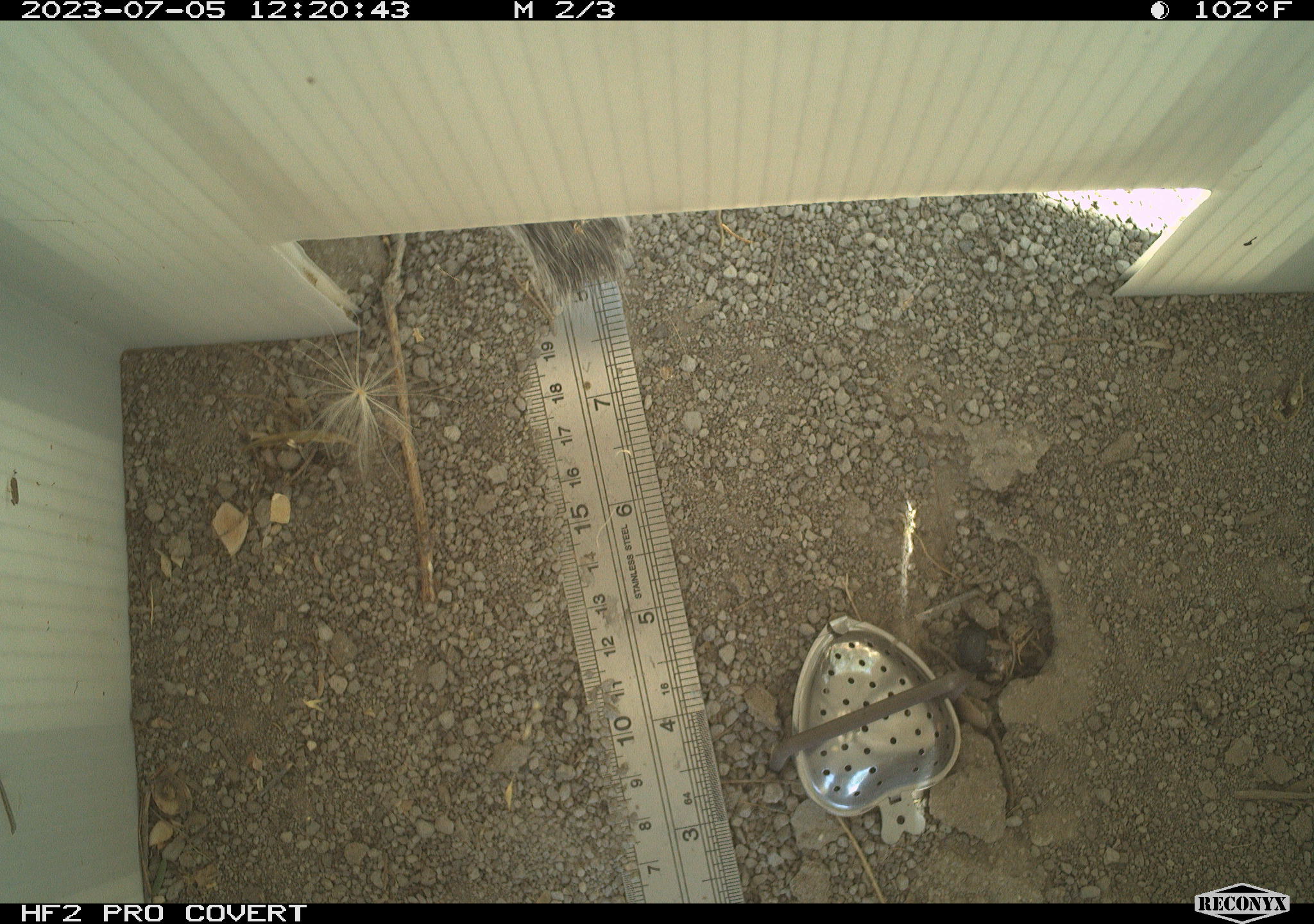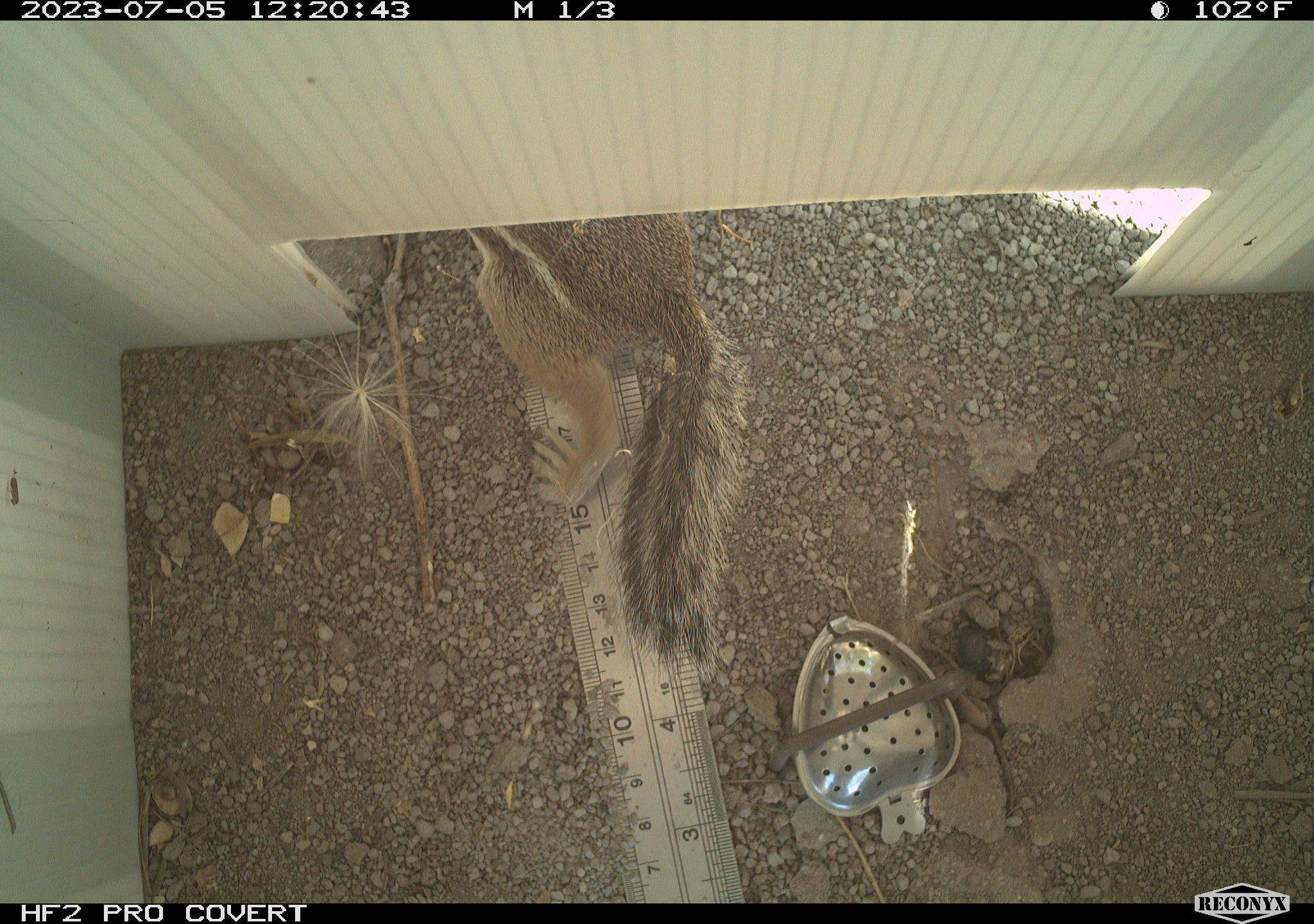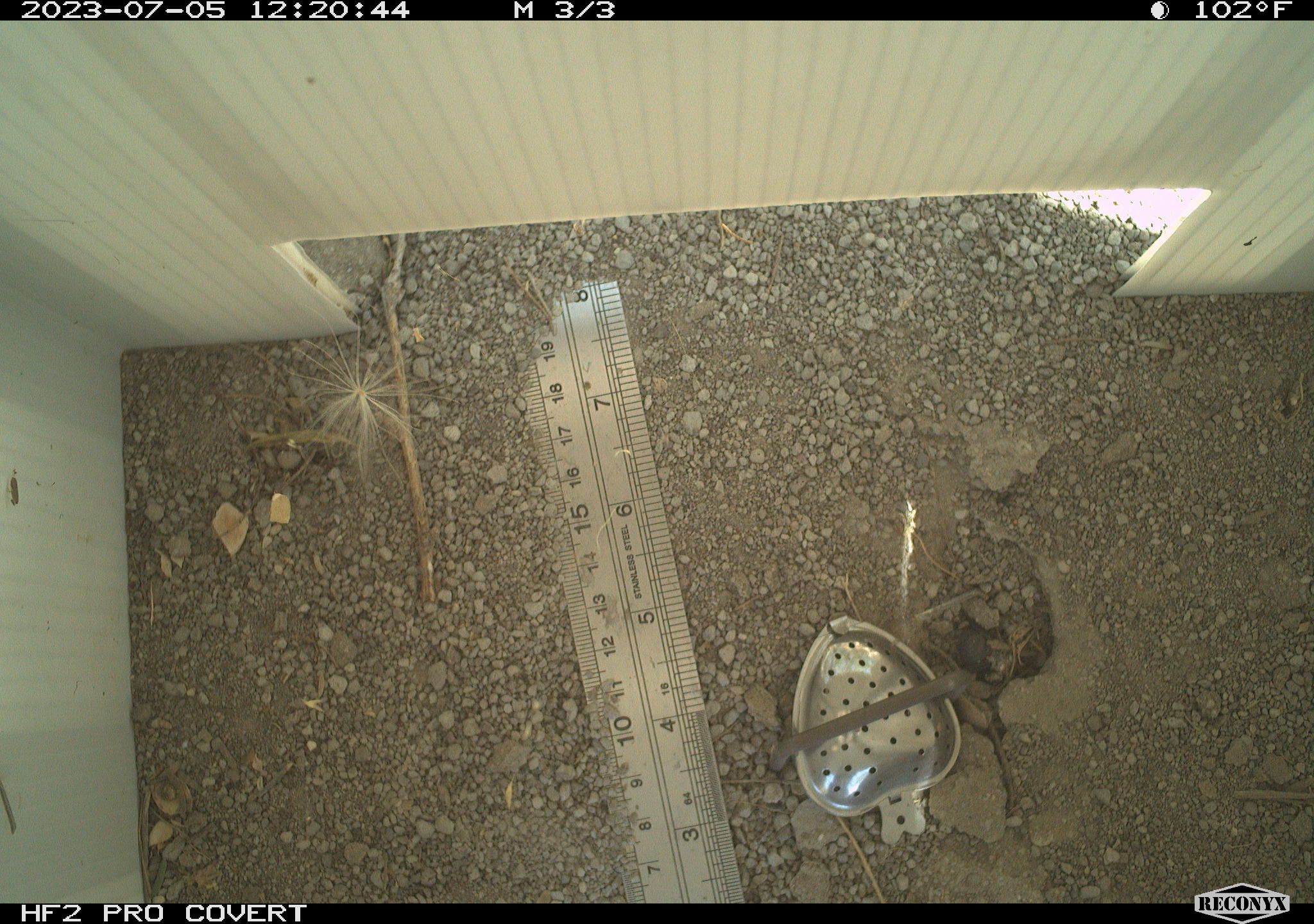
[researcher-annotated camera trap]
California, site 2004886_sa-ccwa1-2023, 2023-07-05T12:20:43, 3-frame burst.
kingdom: Animalia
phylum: Chordata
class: Mammalia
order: Rodentia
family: Sciuridae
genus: Ammospermophilus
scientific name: Ammospermophilus leucurus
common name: white-tailed antelope squirrel